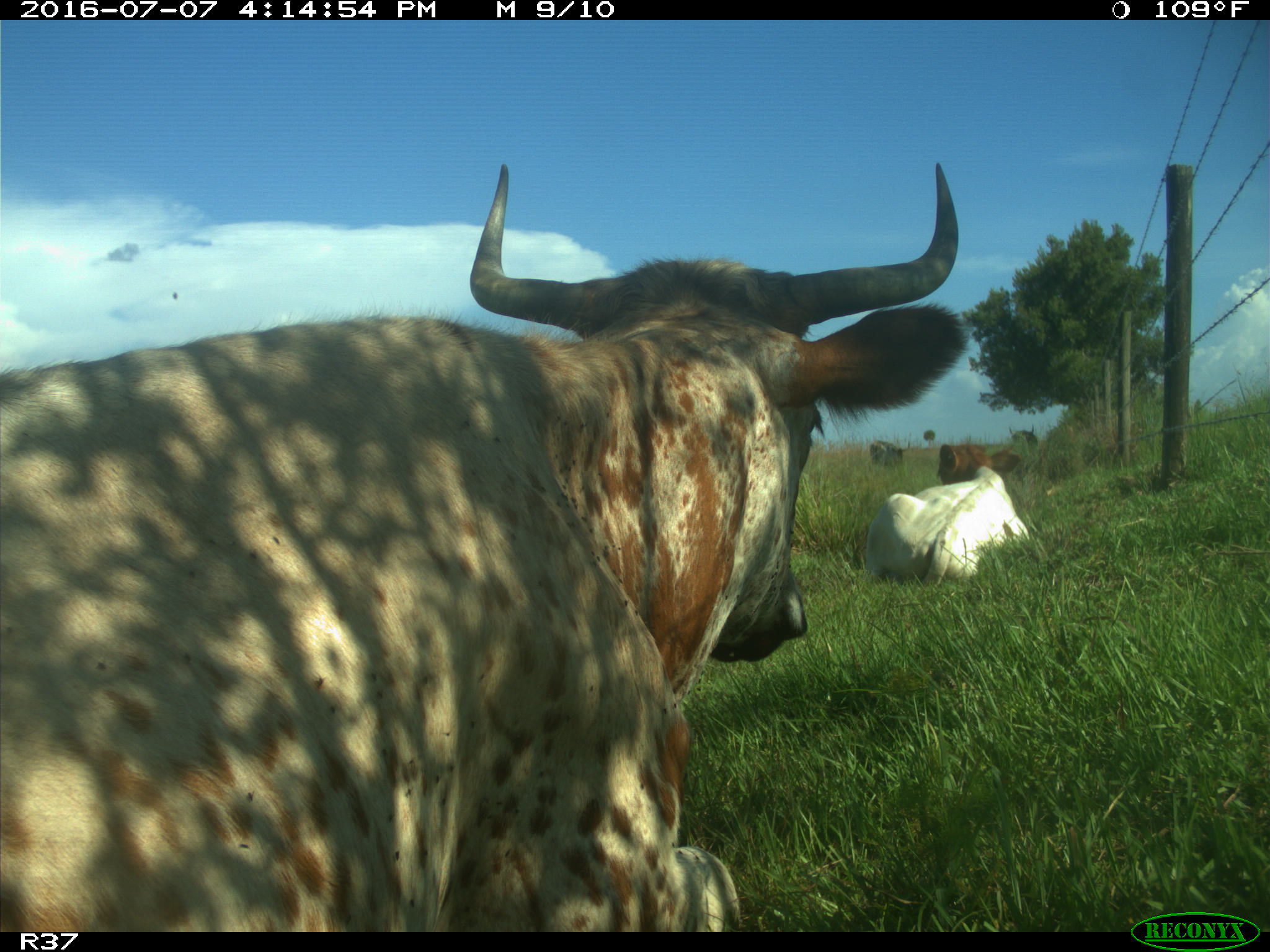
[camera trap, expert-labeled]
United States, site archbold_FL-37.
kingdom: Animalia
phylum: Chordata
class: Mammalia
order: Artiodactyla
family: Bovidae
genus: Bos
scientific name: Bos taurus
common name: domestic cow